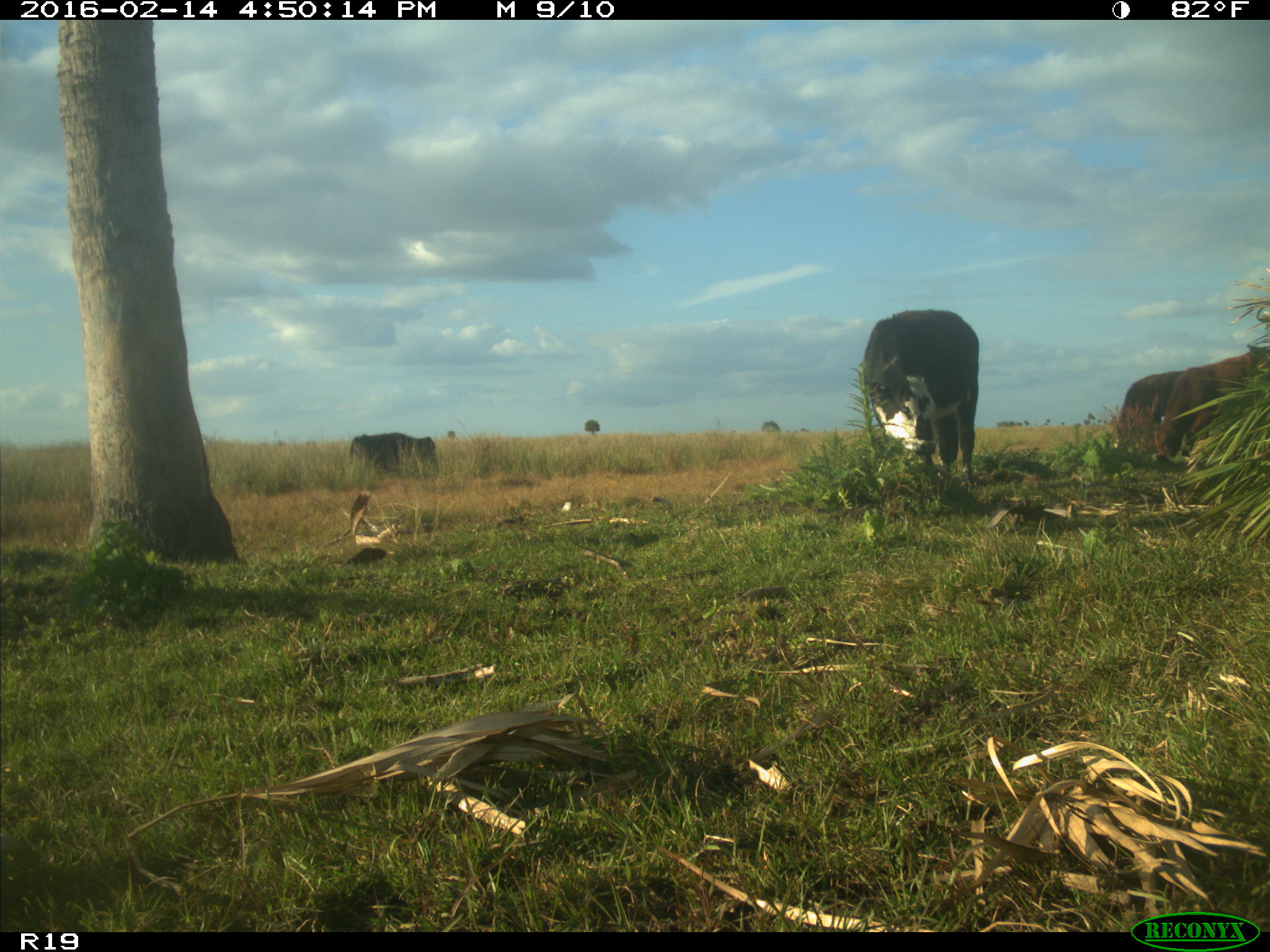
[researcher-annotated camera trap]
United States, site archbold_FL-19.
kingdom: Animalia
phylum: Chordata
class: Mammalia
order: Artiodactyla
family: Bovidae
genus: Bos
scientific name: Bos taurus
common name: domestic cow